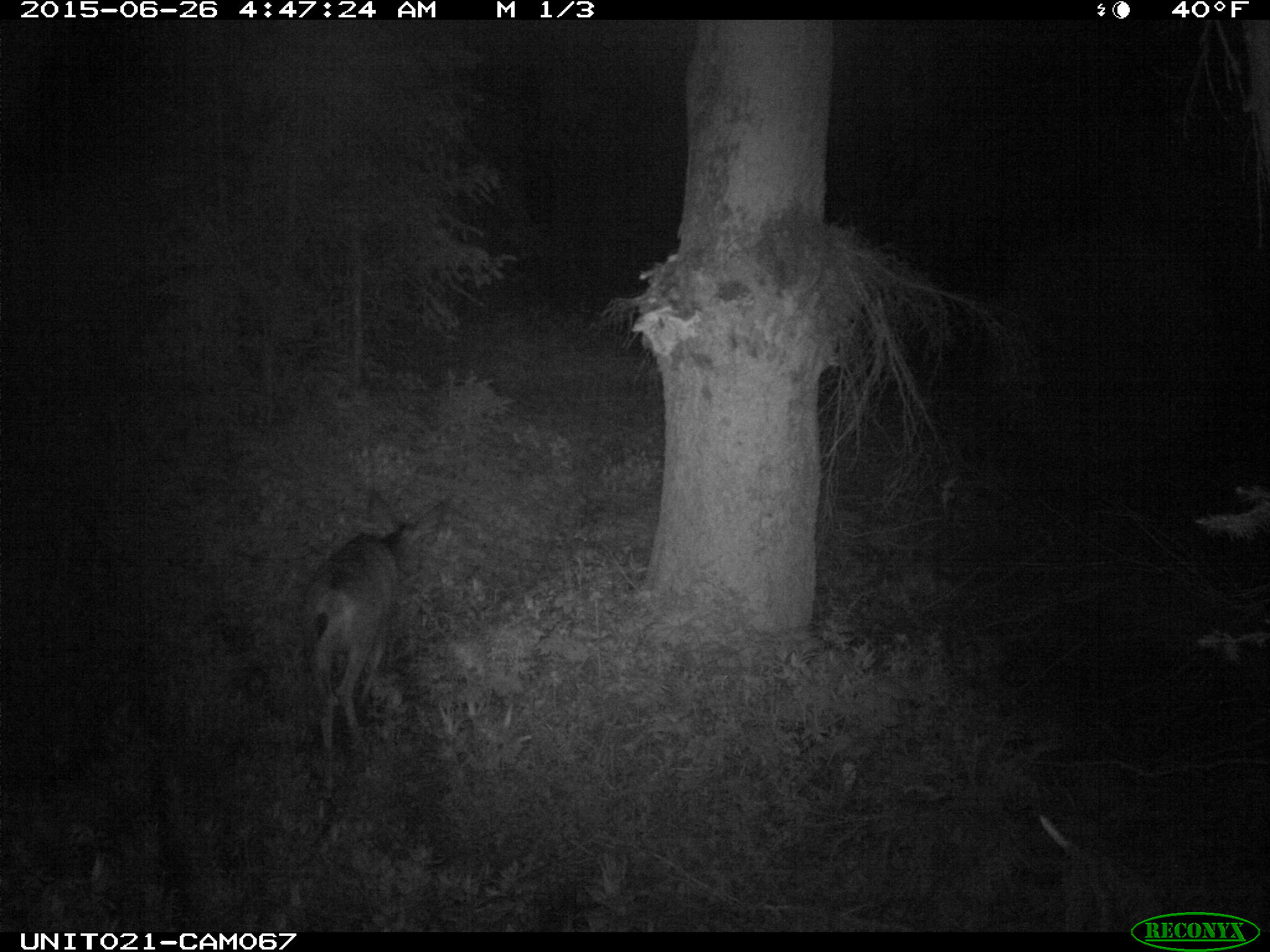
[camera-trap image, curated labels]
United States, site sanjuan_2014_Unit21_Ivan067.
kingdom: Animalia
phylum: Chordata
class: Mammalia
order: Artiodactyla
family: Cervidae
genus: Odocoileus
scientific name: Odocoileus hemionus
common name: mule deer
Odocoileus hemionus (mule deer).